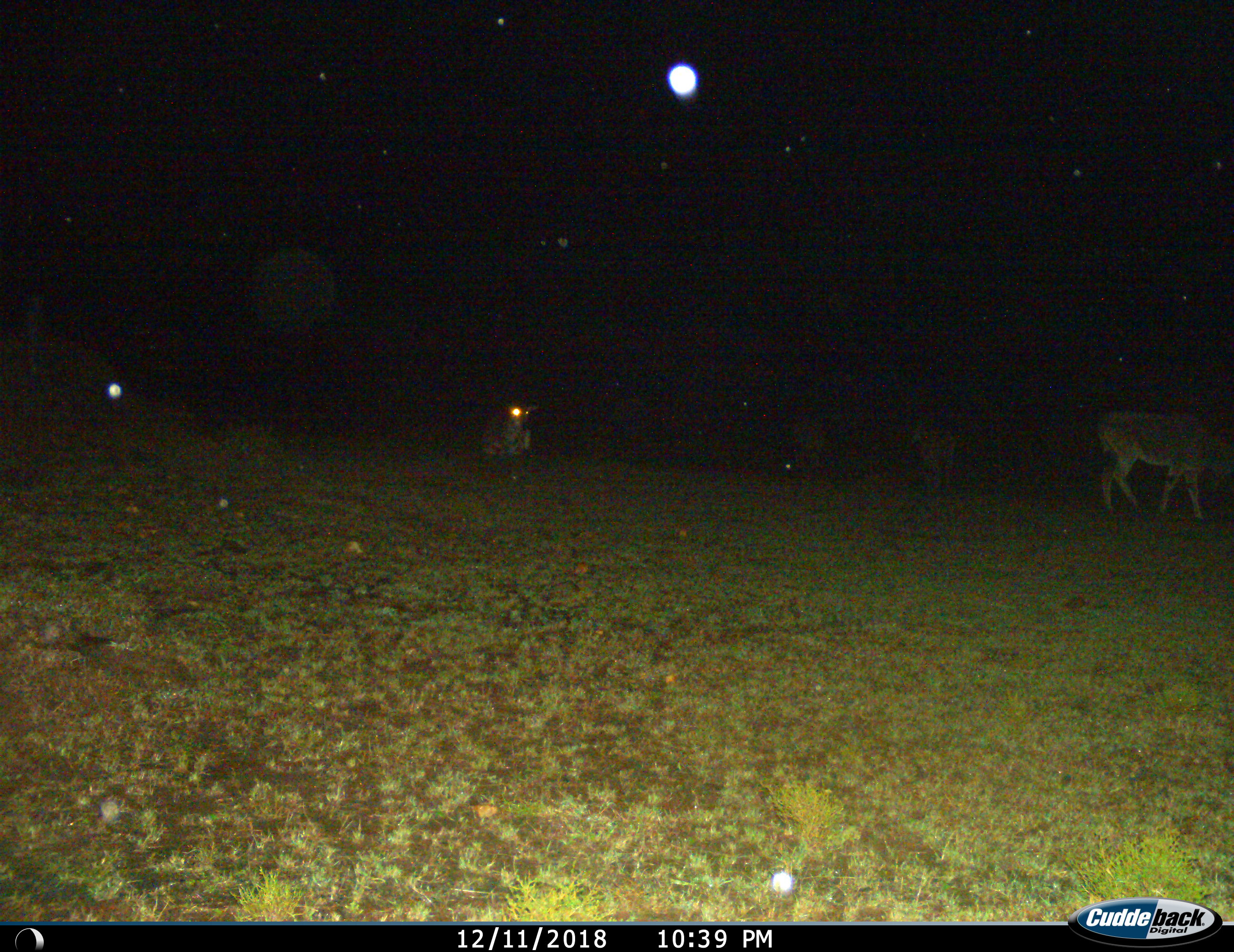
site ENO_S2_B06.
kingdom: Animalia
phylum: Chordata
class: Mammalia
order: Artiodactyla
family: Bovidae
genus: Tragelaphus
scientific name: Tragelaphus oryx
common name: eland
Eland (Tragelaphus oryx), count 4. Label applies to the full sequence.